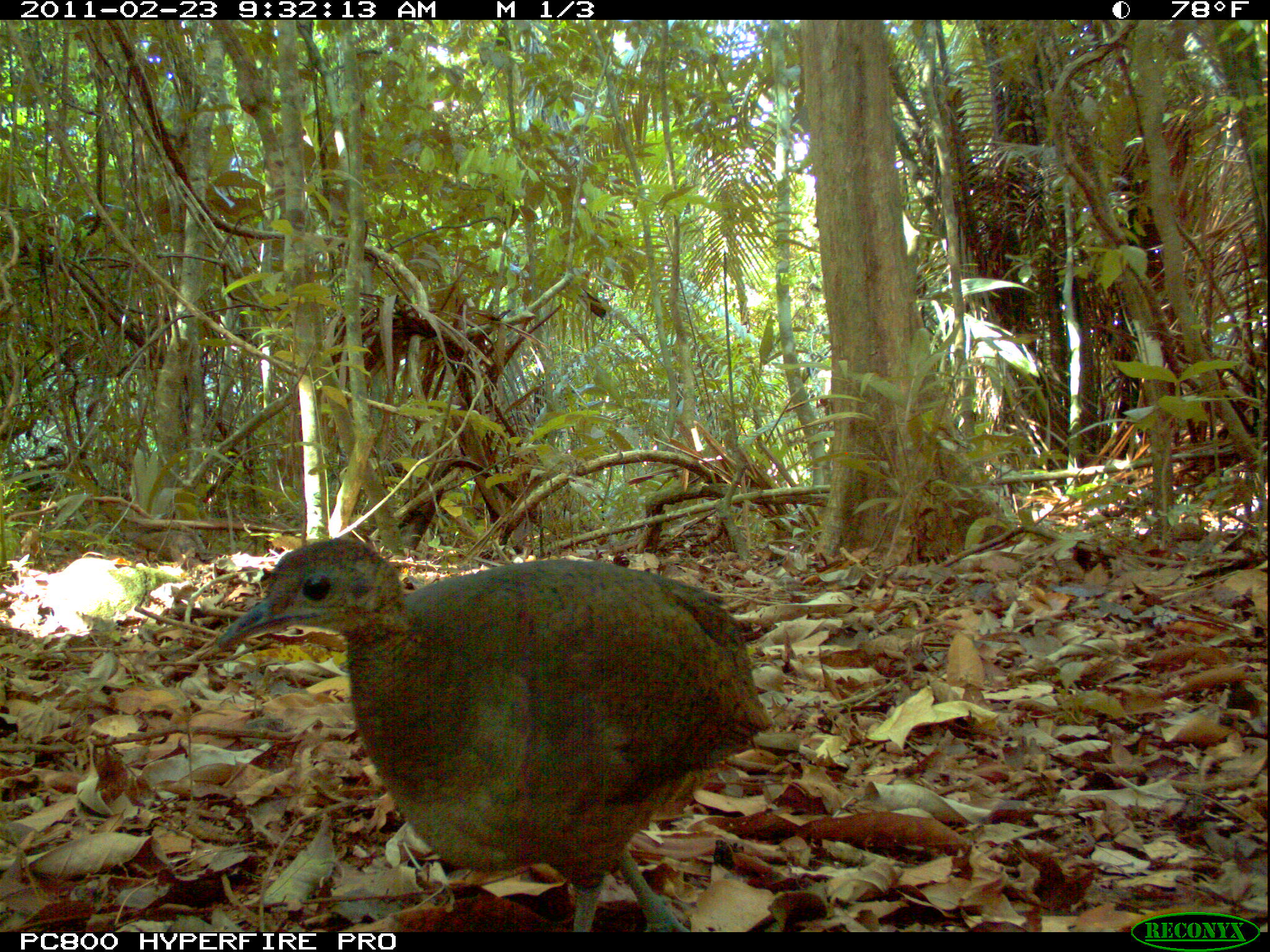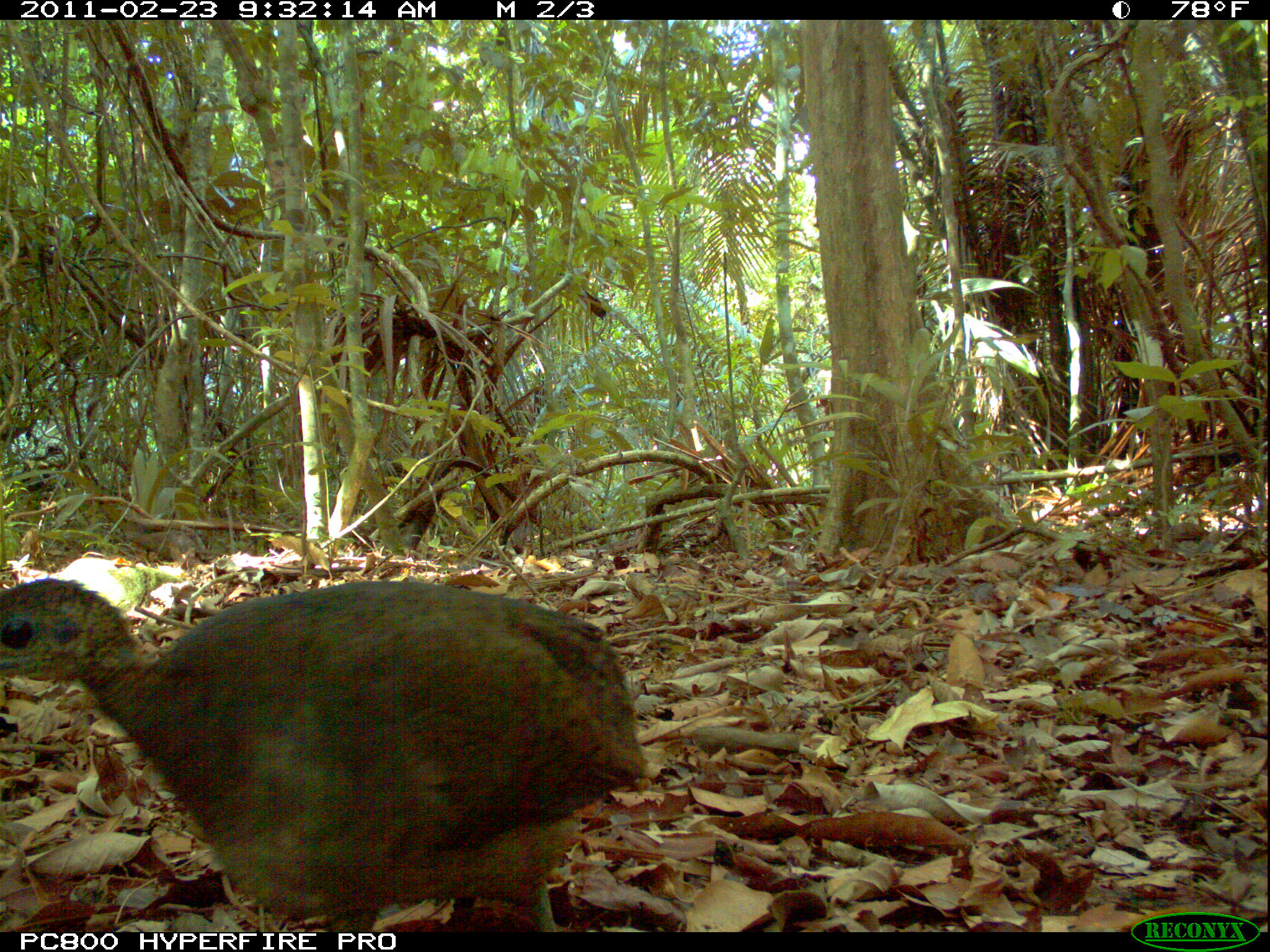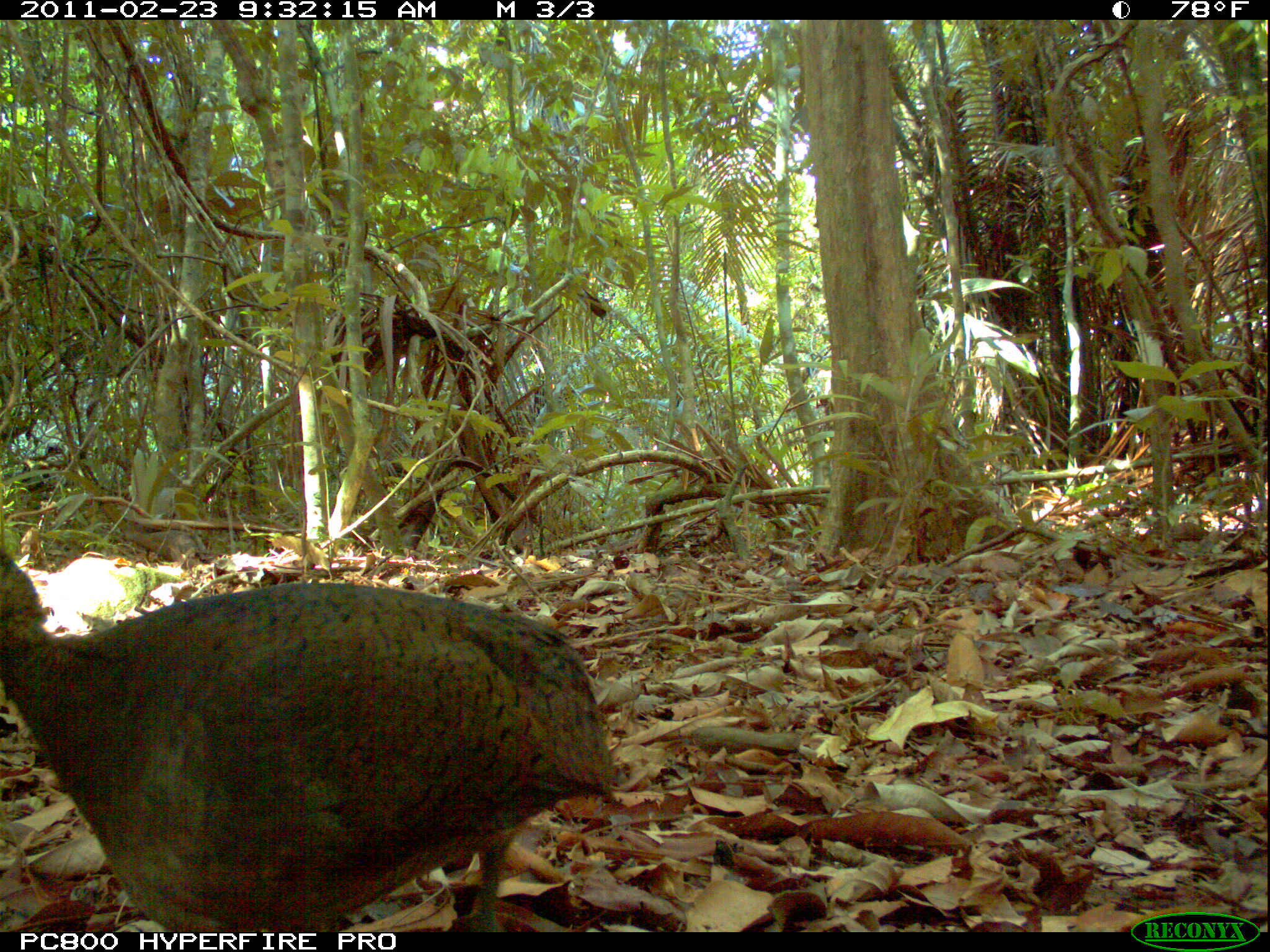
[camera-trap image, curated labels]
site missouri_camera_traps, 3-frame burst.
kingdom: Animalia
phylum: Chordata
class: Aves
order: Tinamiformes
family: Tinamidae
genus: Tinamus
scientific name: Tinamus major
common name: great tinamou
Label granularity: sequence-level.